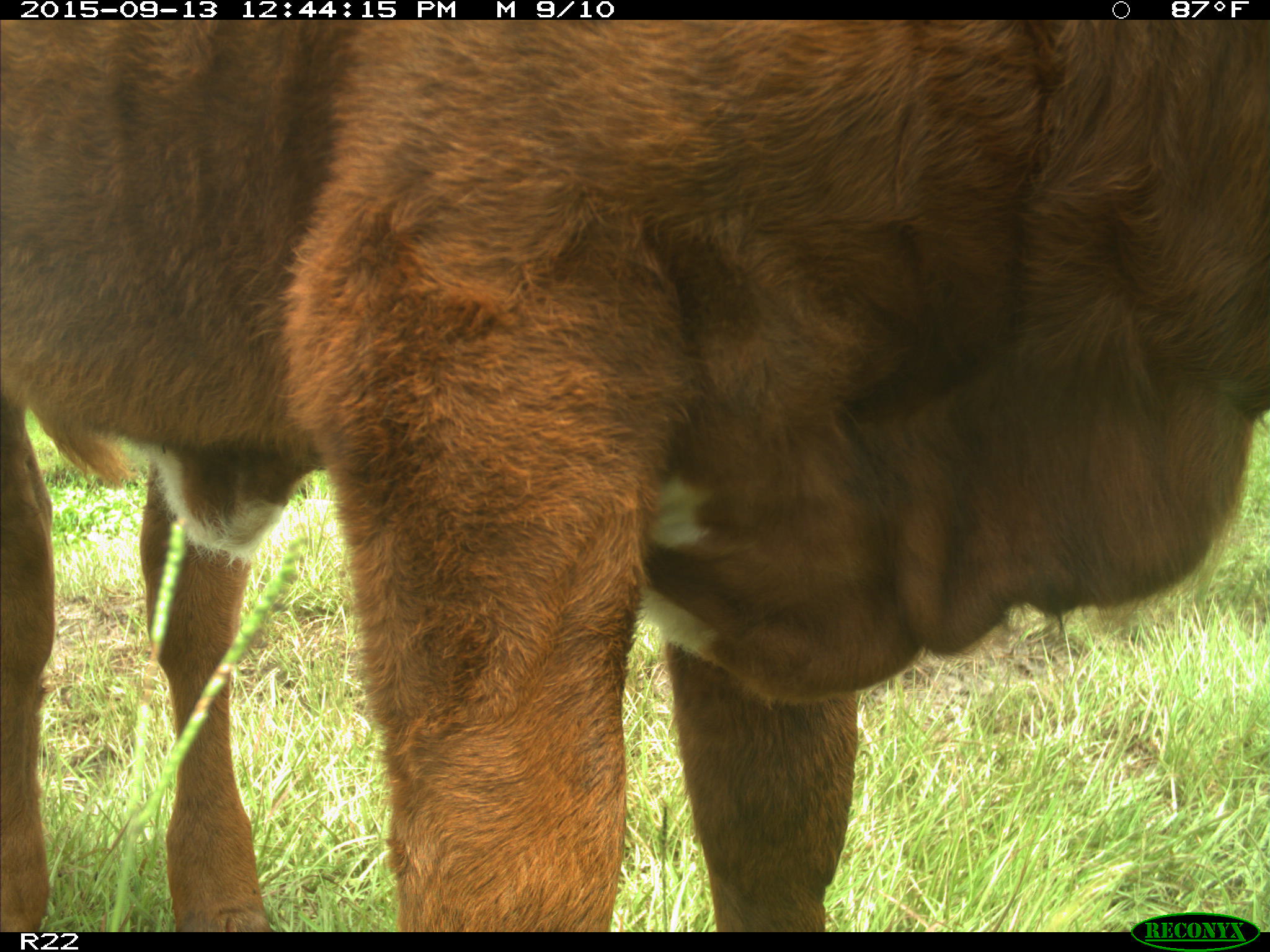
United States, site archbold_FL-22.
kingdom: Animalia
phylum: Chordata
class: Mammalia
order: Artiodactyla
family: Bovidae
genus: Bos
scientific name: Bos taurus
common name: domestic cow